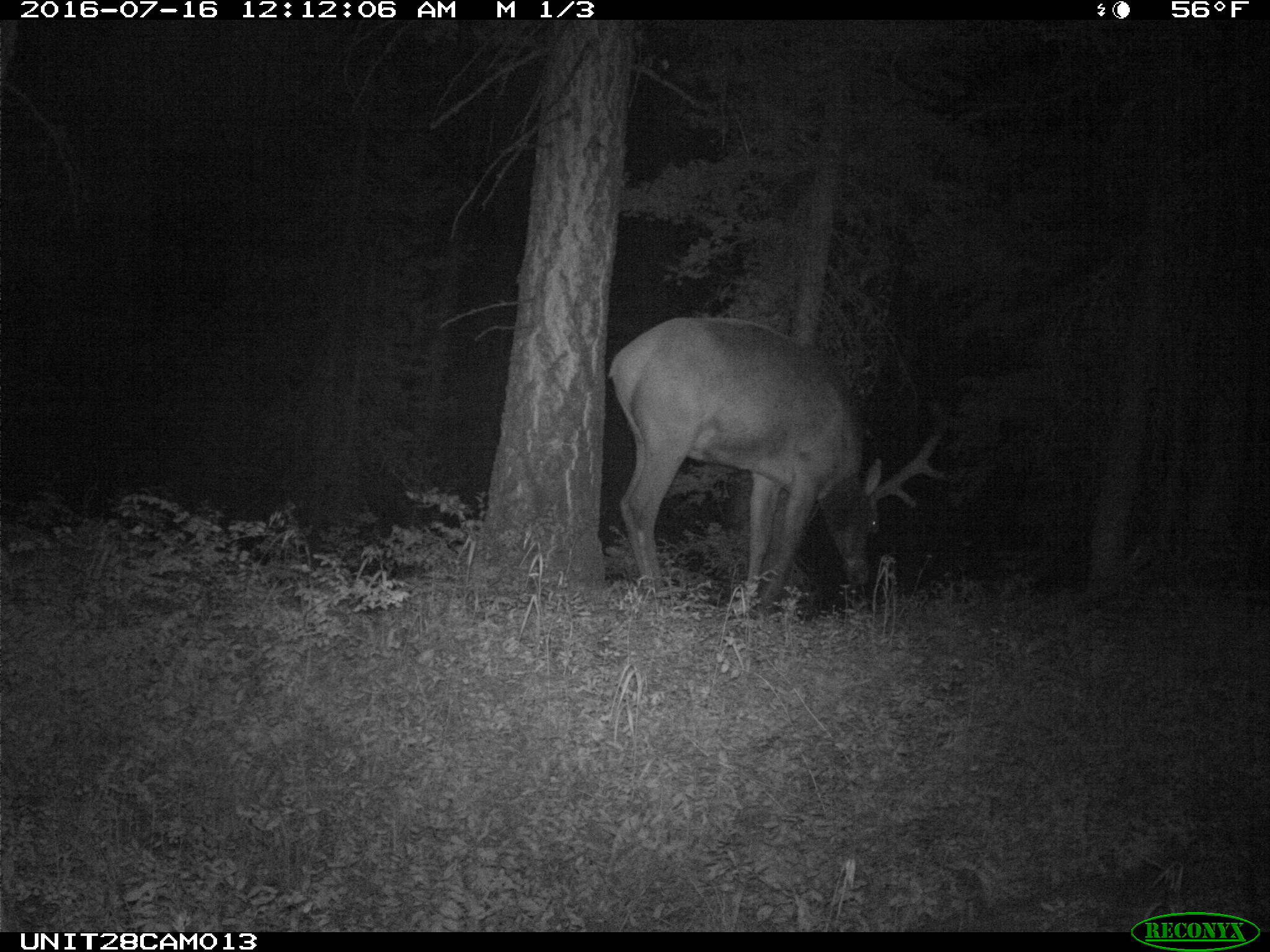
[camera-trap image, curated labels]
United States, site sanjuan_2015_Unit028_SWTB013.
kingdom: Animalia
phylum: Chordata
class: Mammalia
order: Artiodactyla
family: Cervidae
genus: Cervus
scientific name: Cervus elaphus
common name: red deer